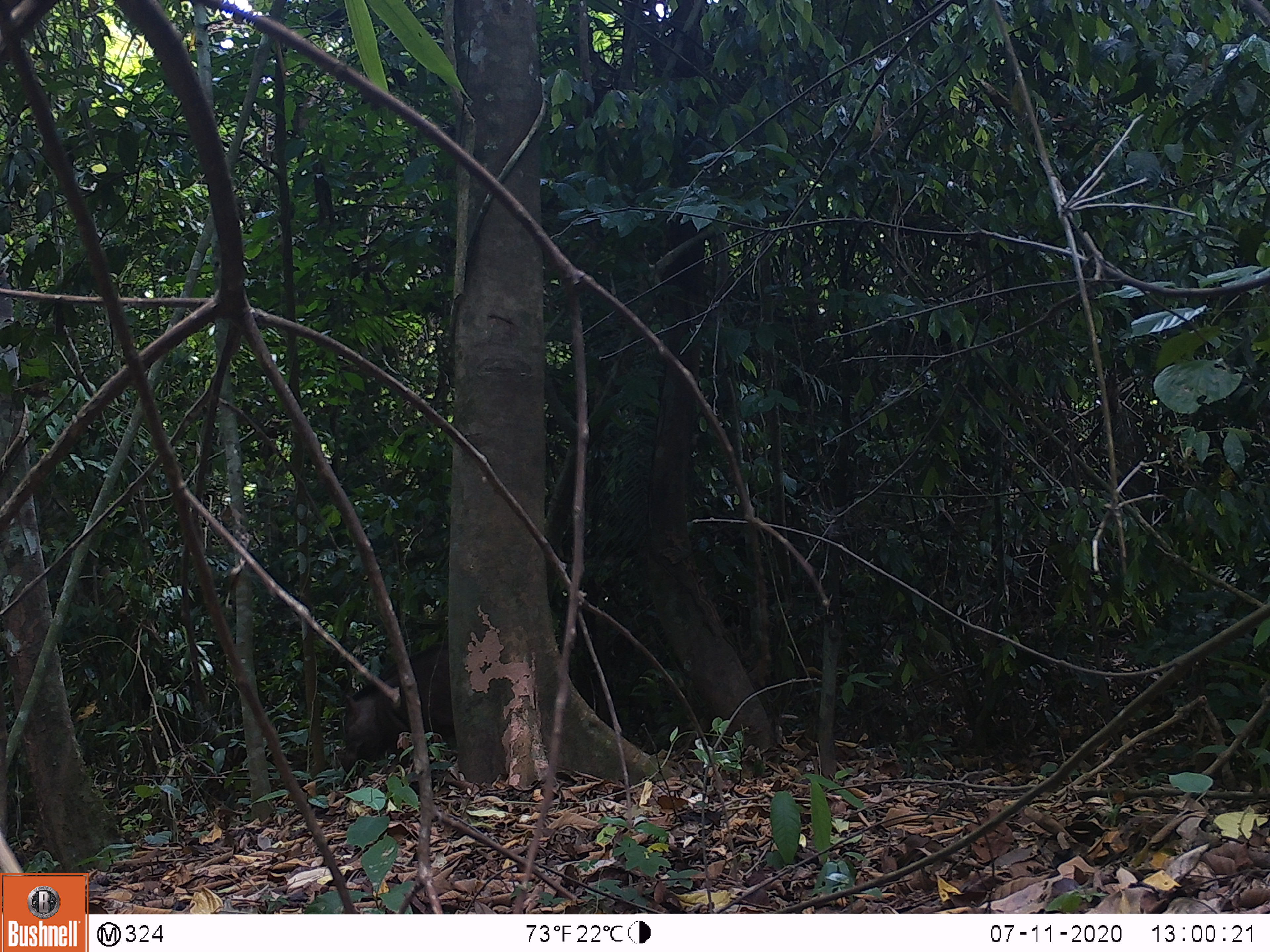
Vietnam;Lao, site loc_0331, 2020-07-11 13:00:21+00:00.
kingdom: Animalia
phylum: Chordata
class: Mammalia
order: Artiodactyla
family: Suidae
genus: Sus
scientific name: Sus scrofa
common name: eurasian wild pig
Eurasian wild pig (Sus scrofa). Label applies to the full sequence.